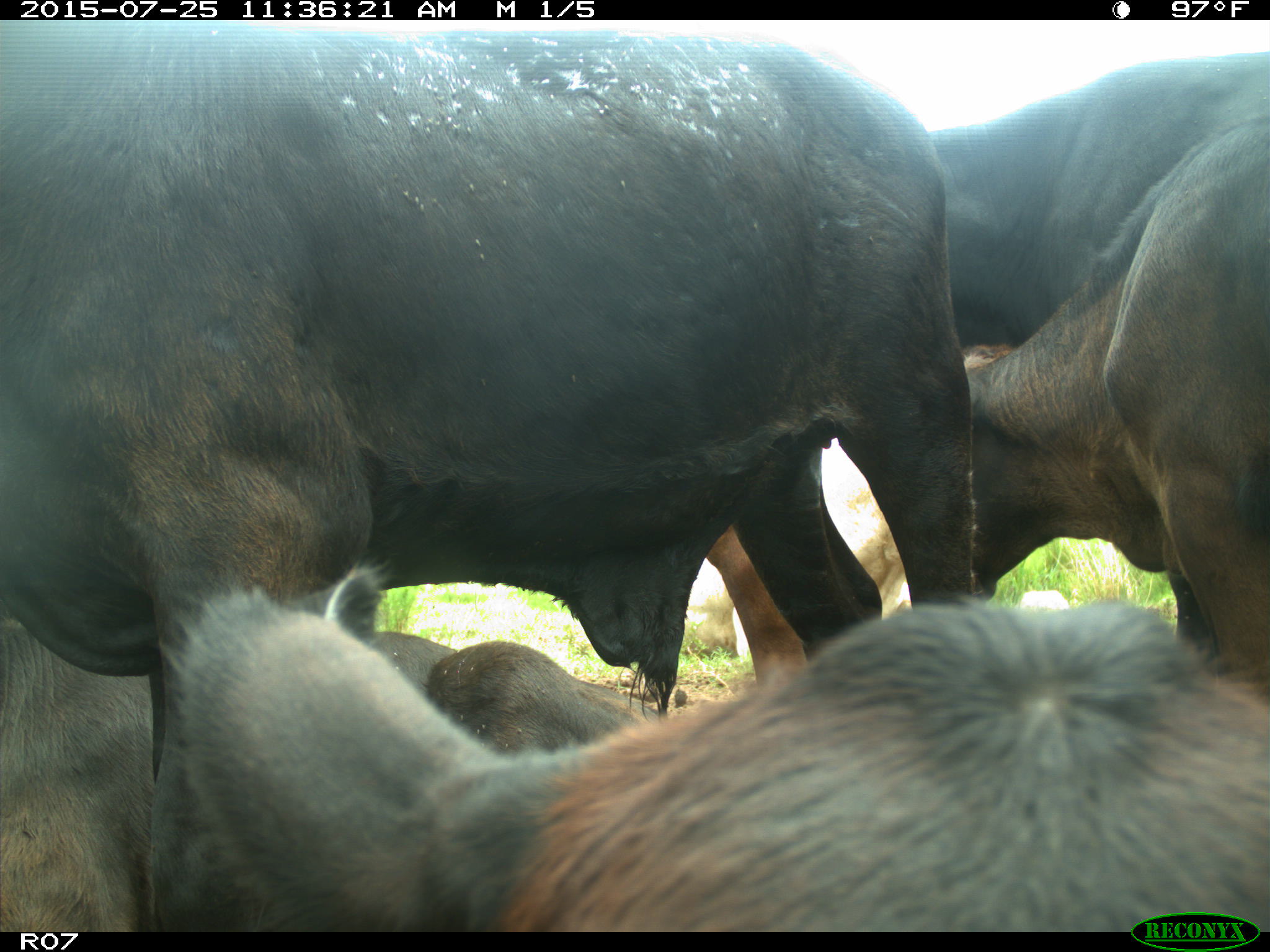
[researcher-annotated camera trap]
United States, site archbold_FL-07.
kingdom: Animalia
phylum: Chordata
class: Mammalia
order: Artiodactyla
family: Bovidae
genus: Bos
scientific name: Bos taurus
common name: domestic cow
Bos taurus (domestic cow).